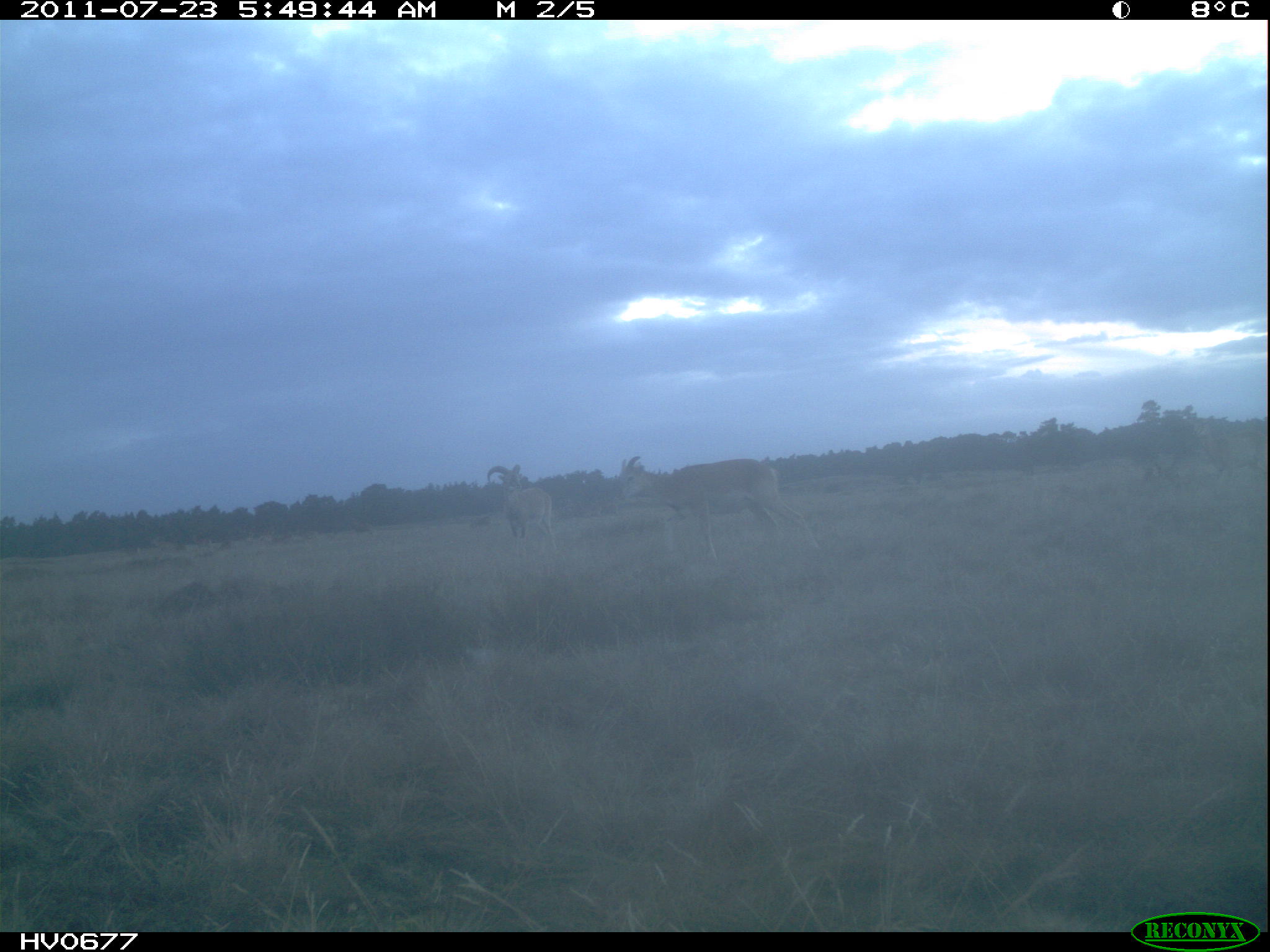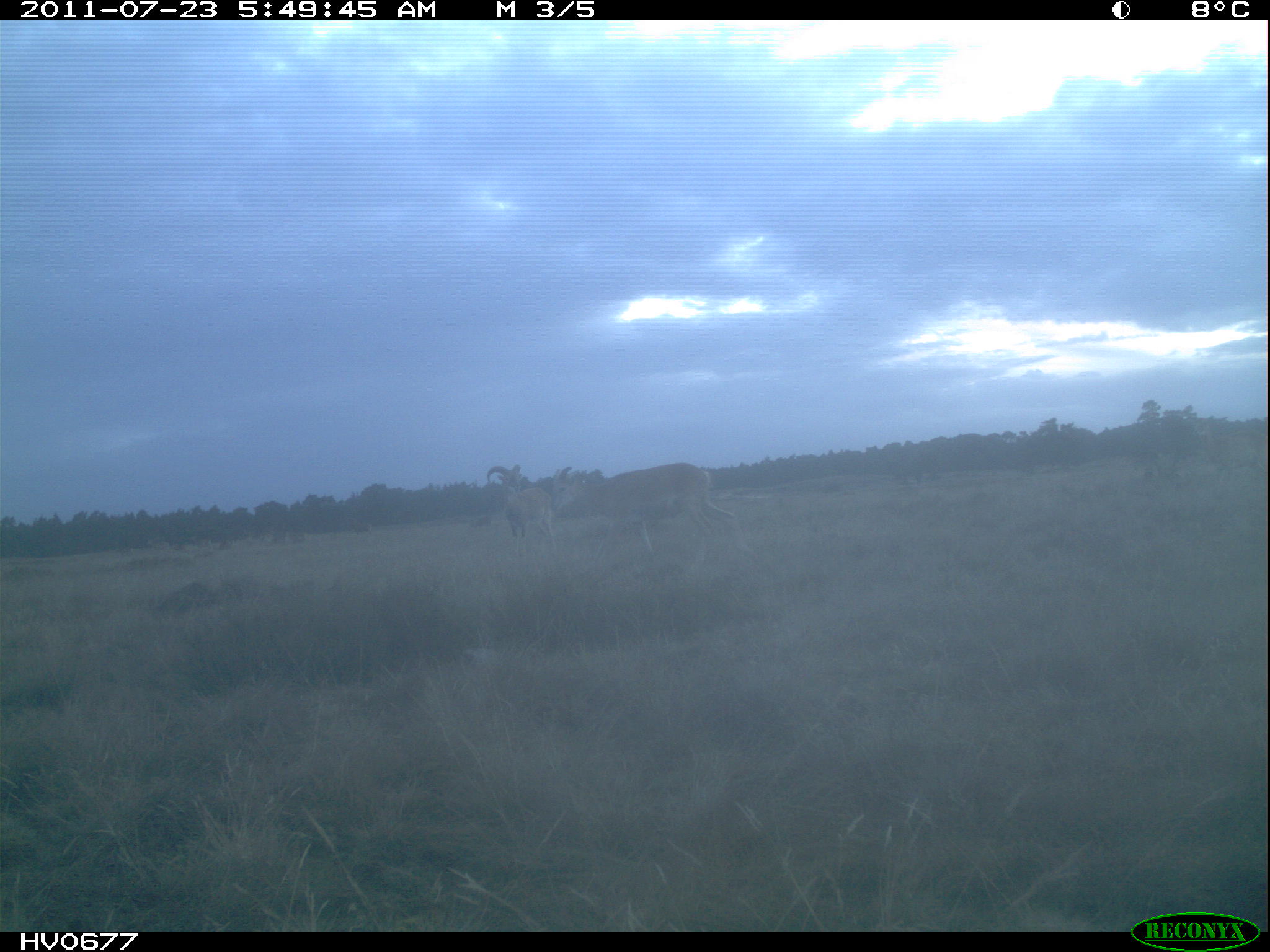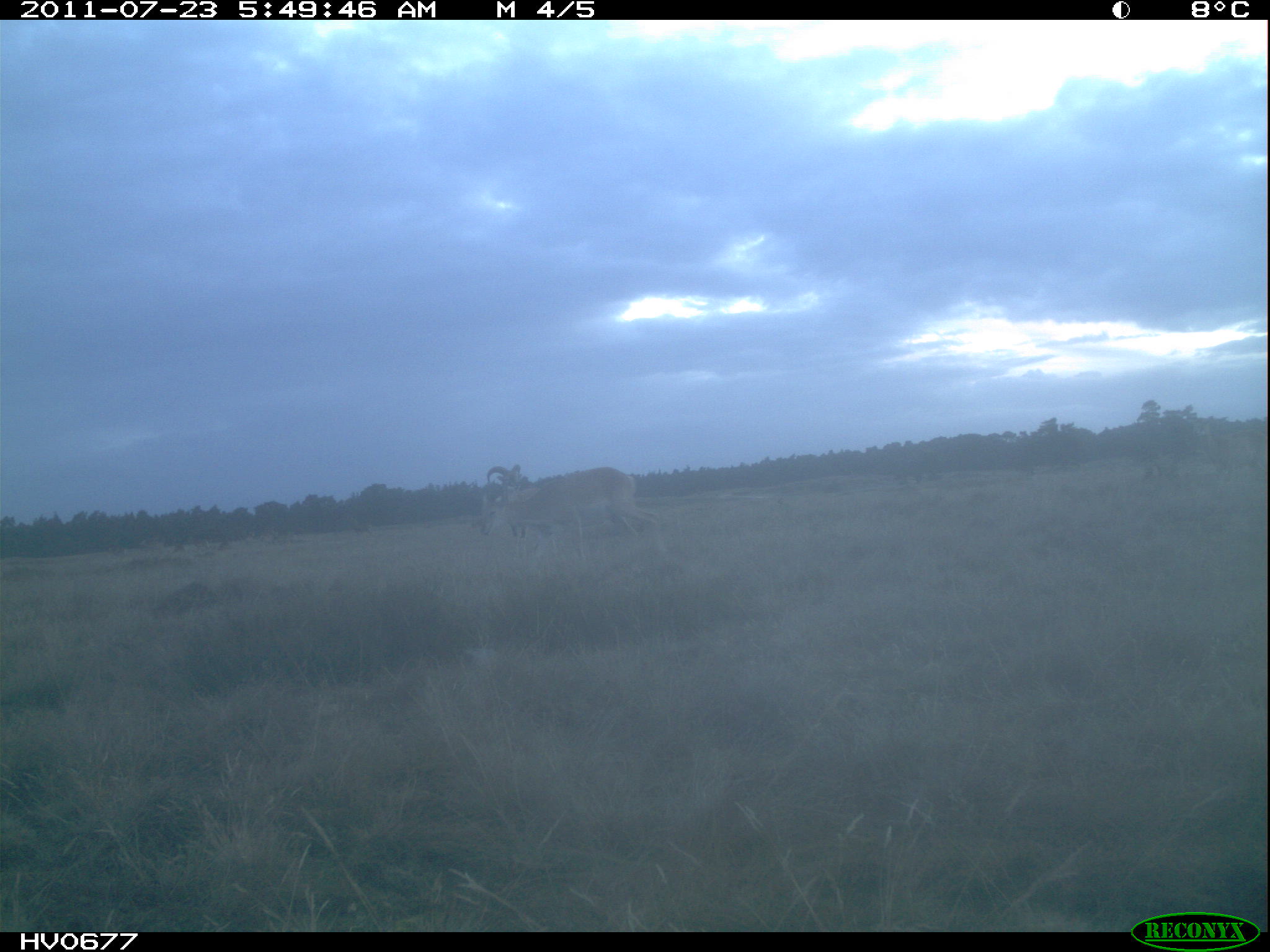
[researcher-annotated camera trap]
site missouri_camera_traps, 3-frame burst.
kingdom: Animalia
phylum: Chordata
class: Mammalia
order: Artiodactyla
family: Bovidae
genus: Ovis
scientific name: Ovis ammon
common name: mouflon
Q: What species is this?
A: Mouflon (Ovis ammon).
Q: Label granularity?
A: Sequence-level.